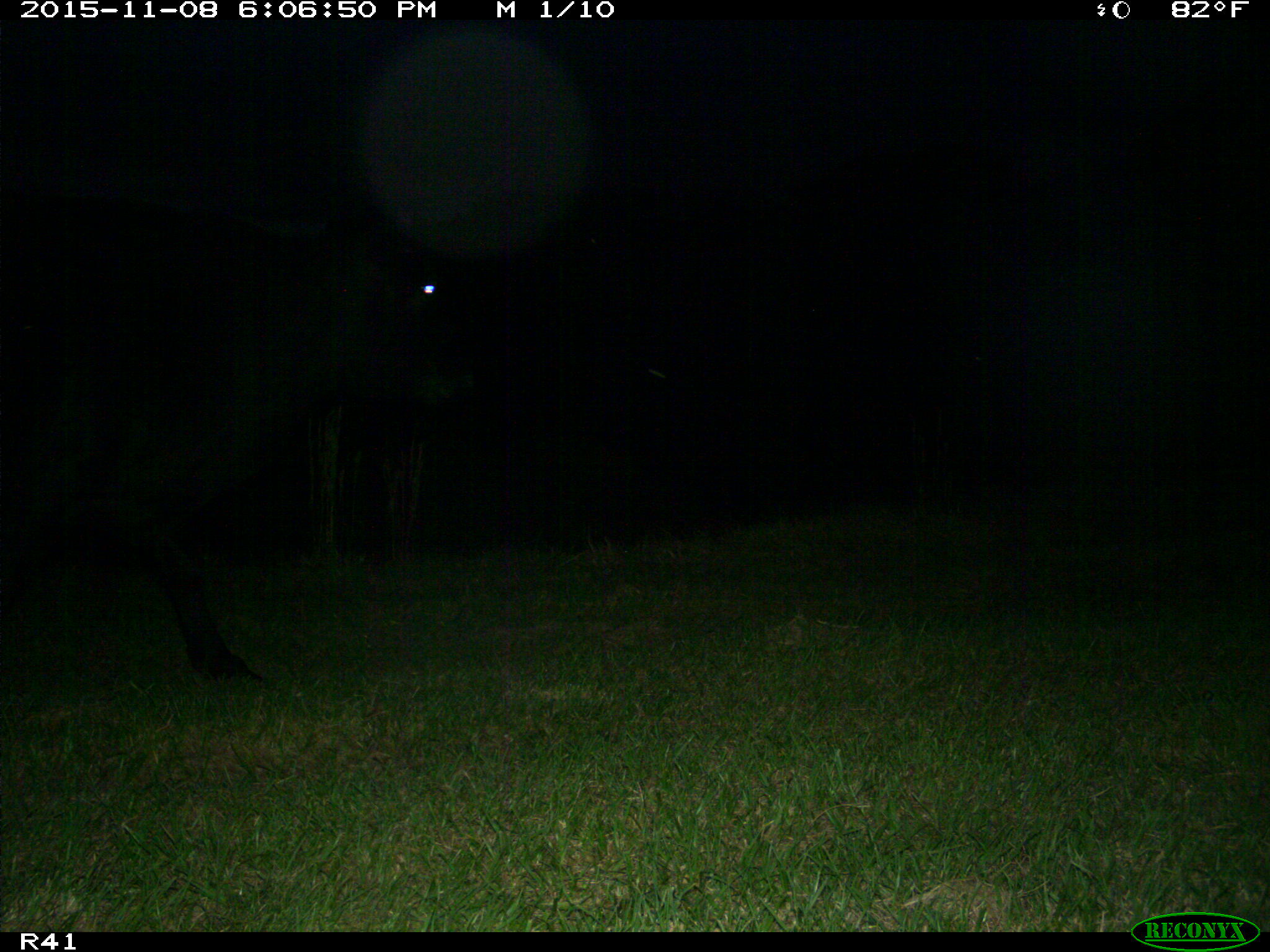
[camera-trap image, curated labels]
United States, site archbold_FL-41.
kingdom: Animalia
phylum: Chordata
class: Mammalia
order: Artiodactyla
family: Bovidae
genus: Bos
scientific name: Bos taurus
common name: domestic cow